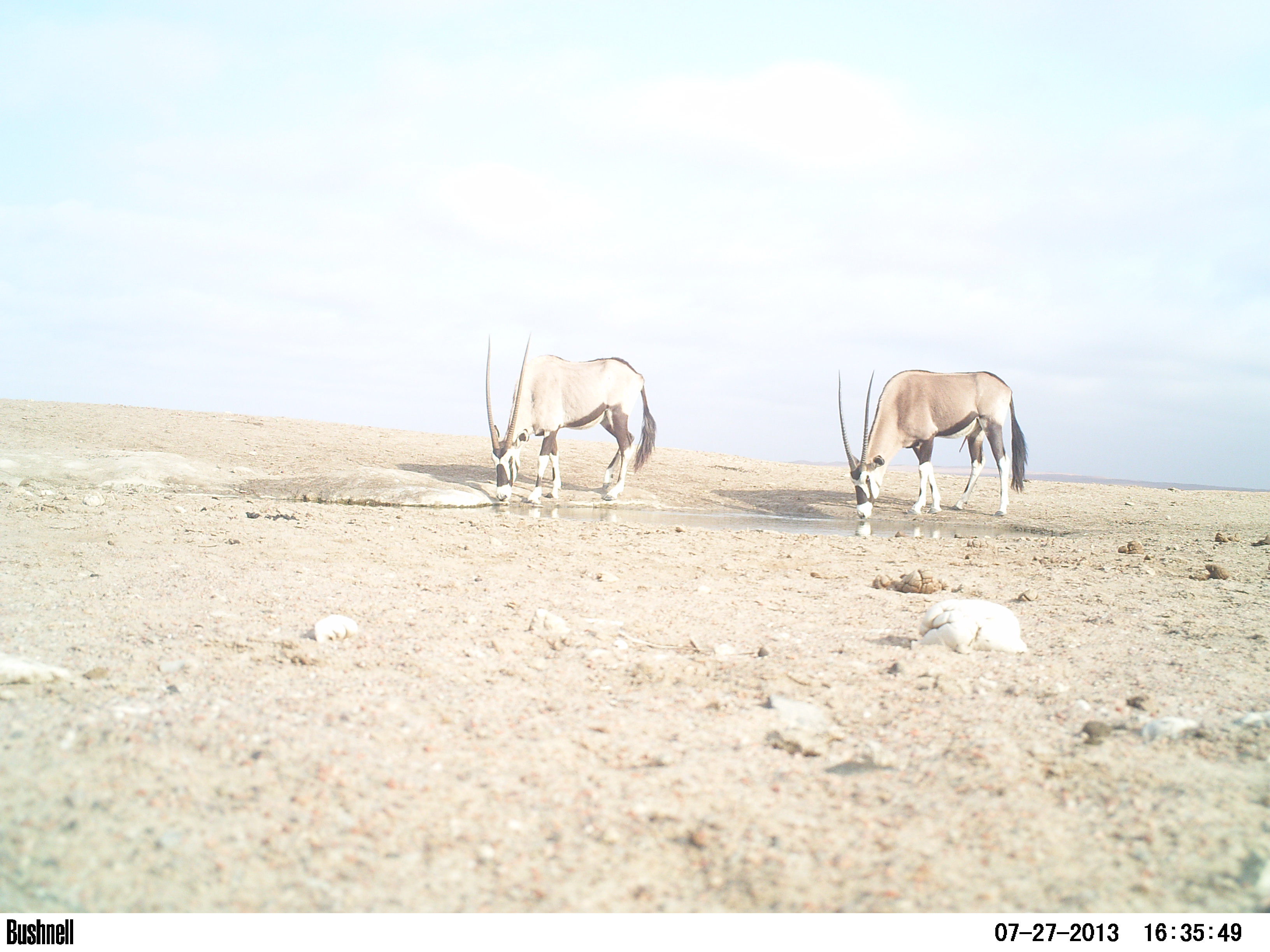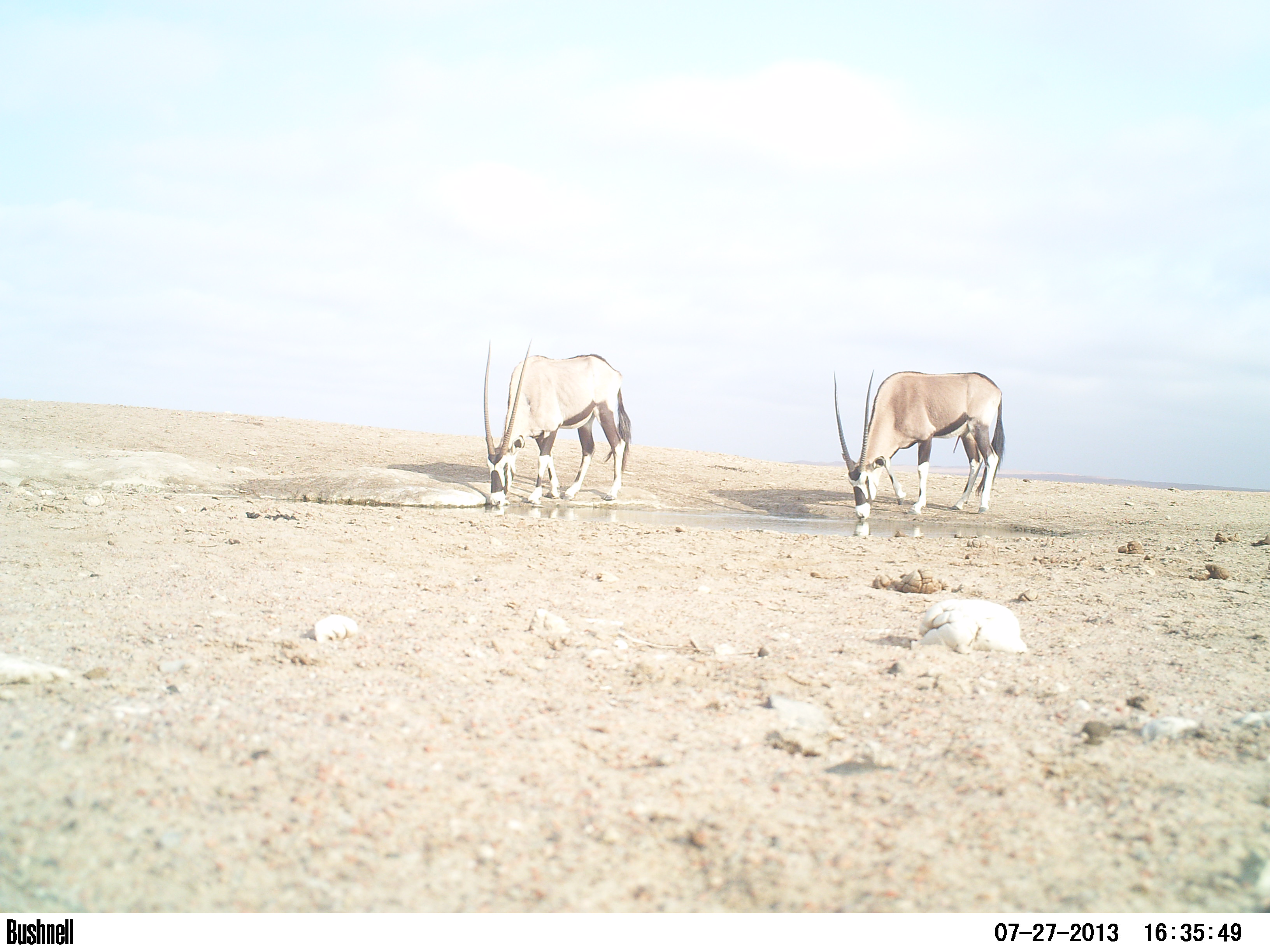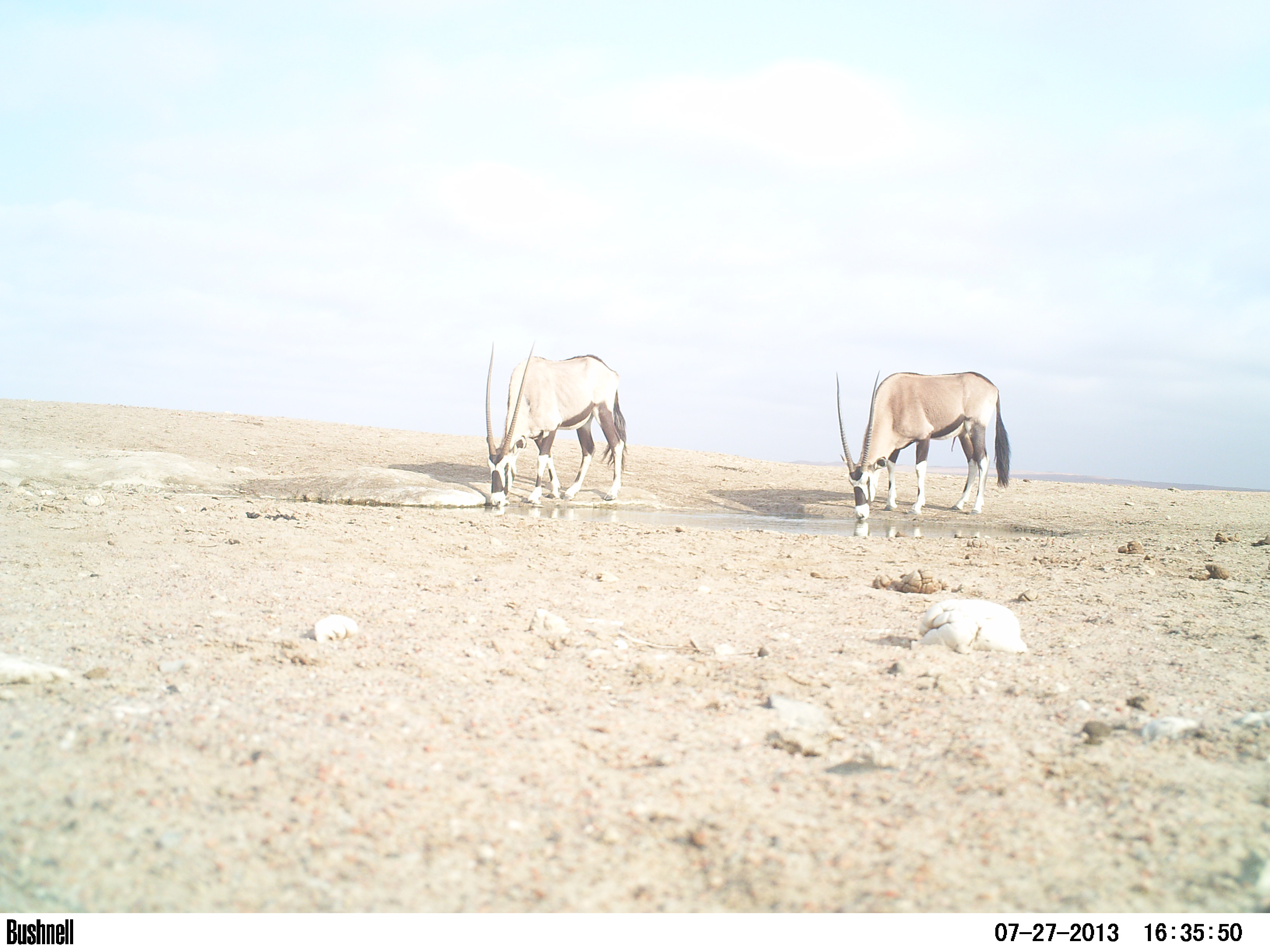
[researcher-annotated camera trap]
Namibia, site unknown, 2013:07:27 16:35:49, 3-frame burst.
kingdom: Animalia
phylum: Chordata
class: Mammalia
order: Artiodactyla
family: Bovidae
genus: Oryx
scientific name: Oryx gazella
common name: gemsbok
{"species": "Oryx gazella (gemsbok)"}